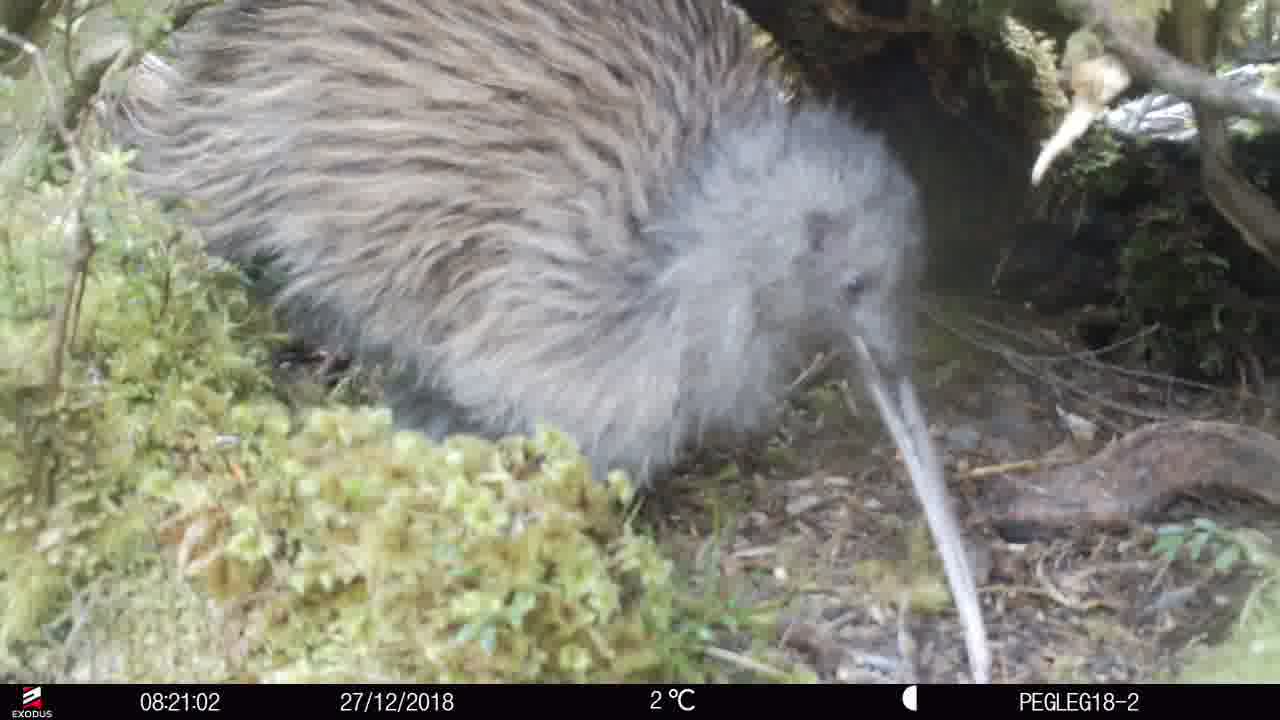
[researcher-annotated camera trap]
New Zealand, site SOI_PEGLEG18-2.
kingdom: Animalia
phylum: Chordata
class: Aves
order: Apterygiformes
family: Apterygidae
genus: Apteryx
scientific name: Apteryx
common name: kiwi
Kiwi (Apteryx).